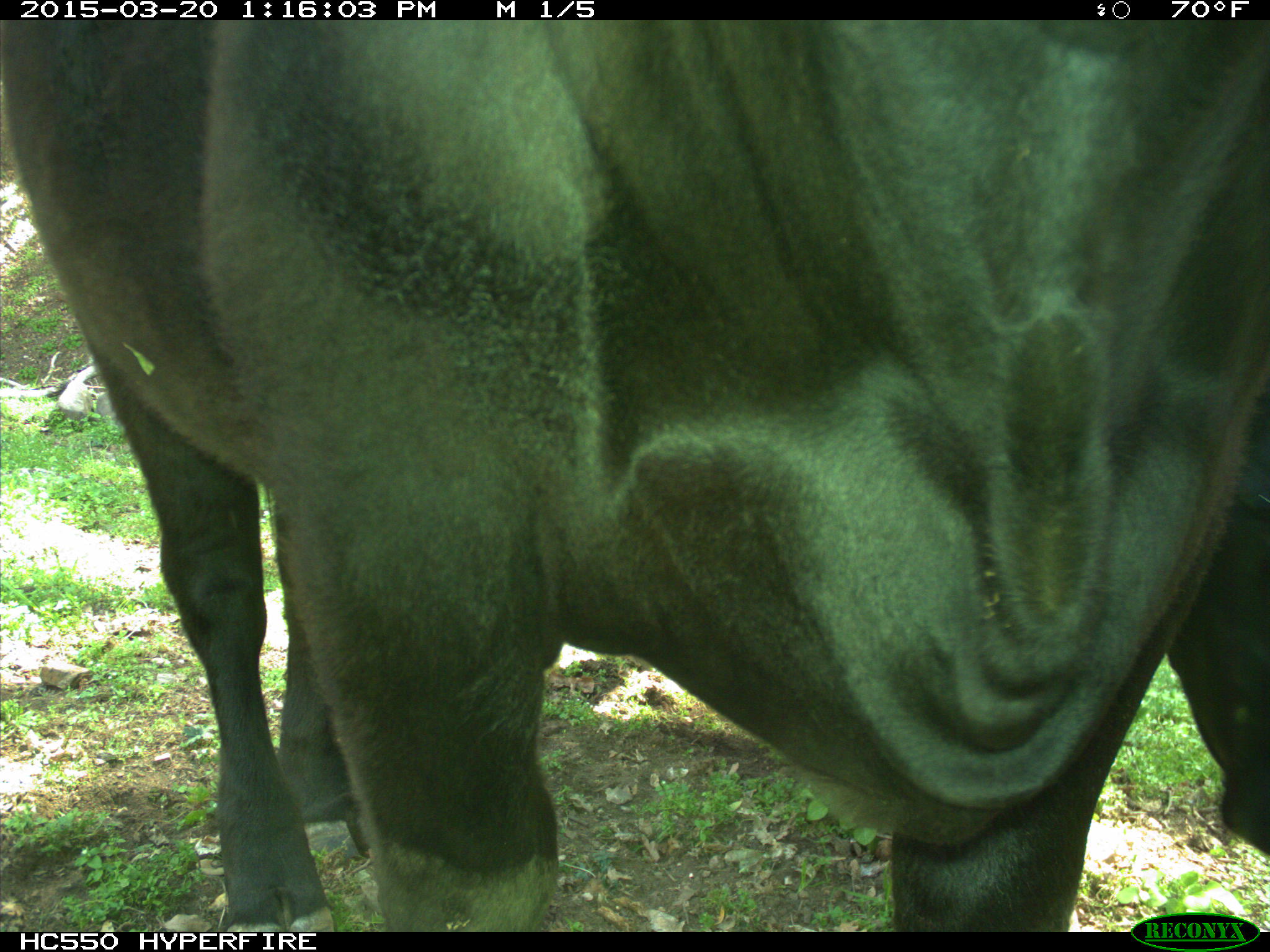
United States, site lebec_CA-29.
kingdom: Animalia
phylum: Chordata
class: Mammalia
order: Artiodactyla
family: Bovidae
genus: Bos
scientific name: Bos taurus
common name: domestic cow